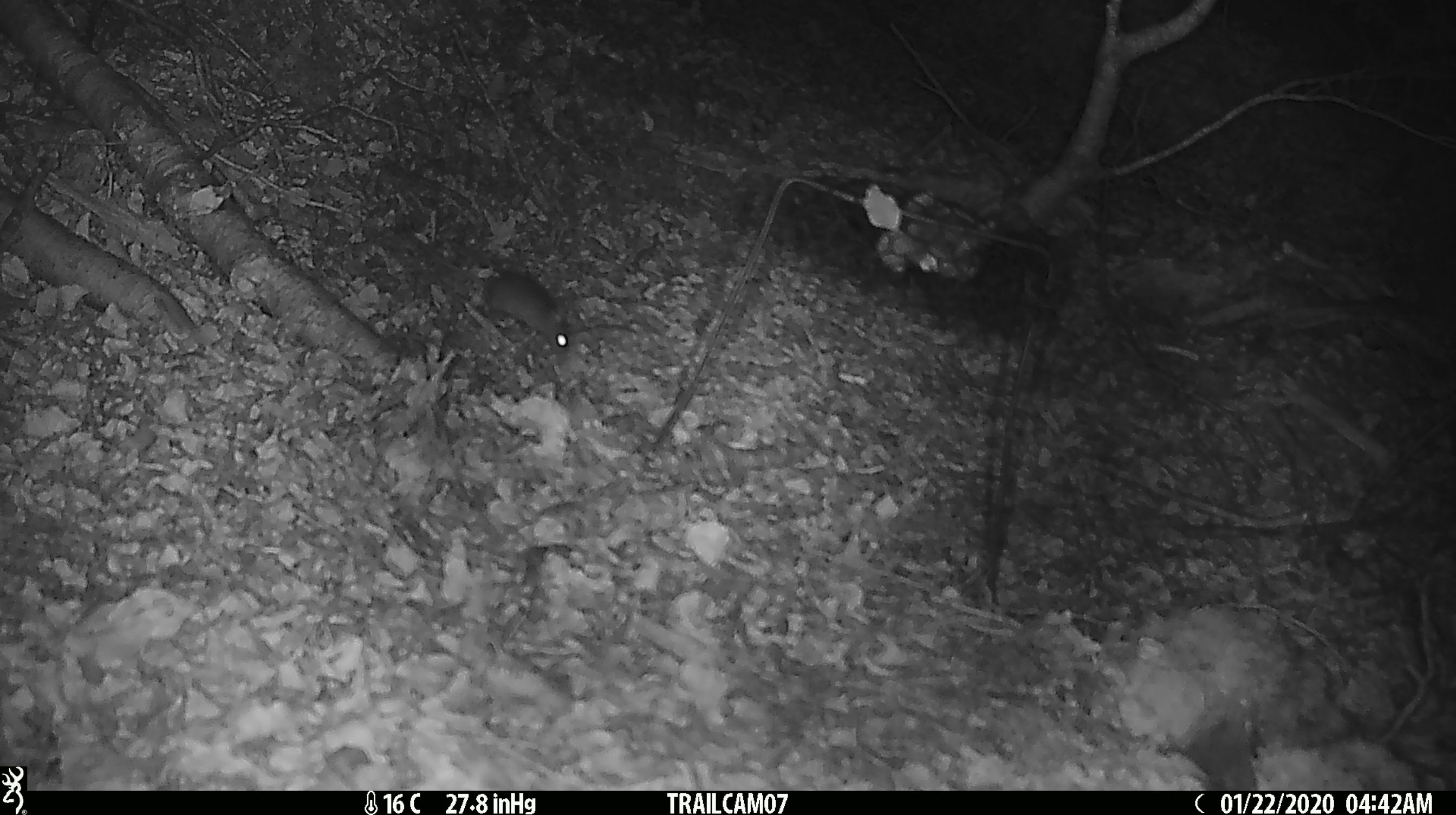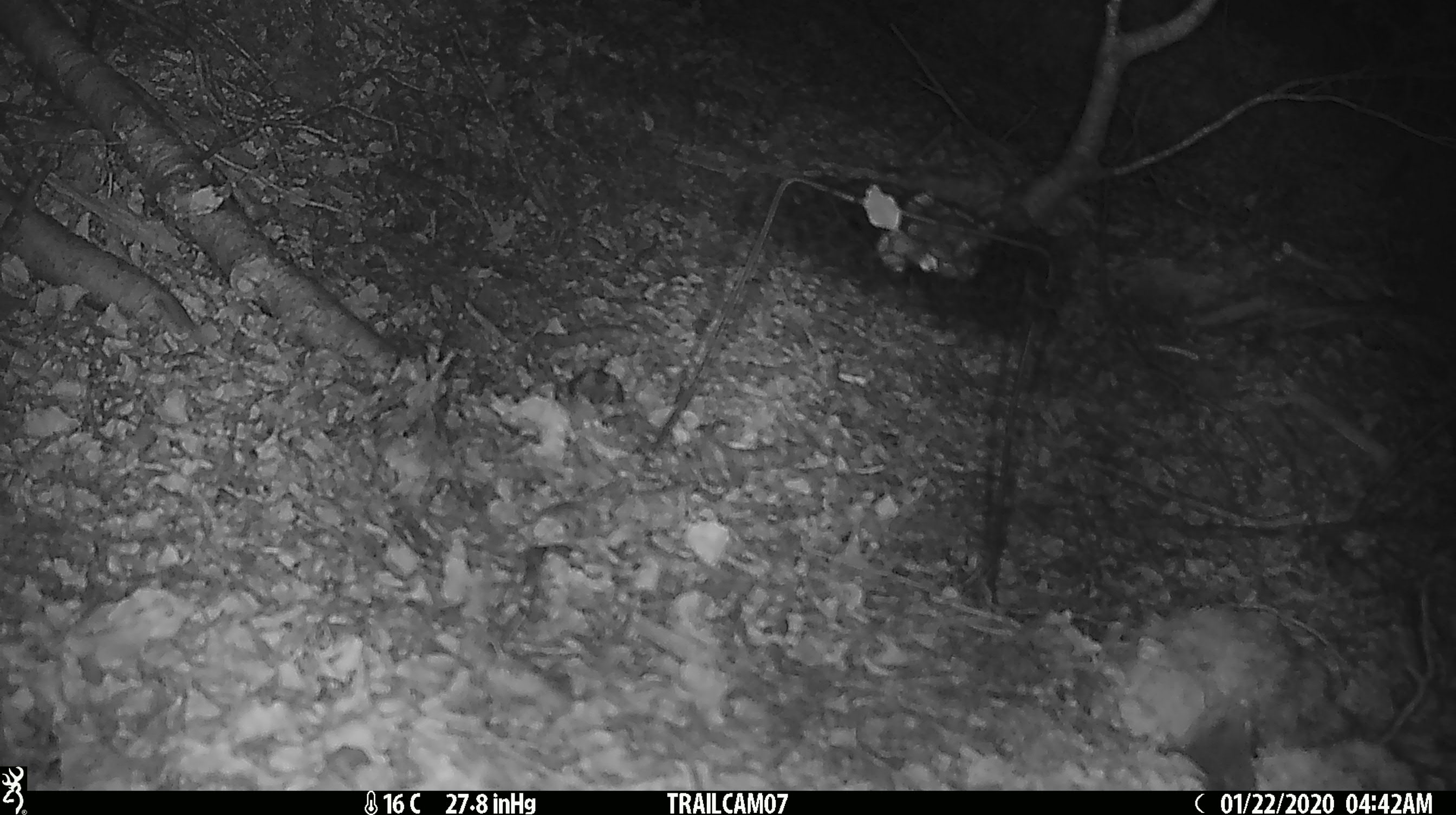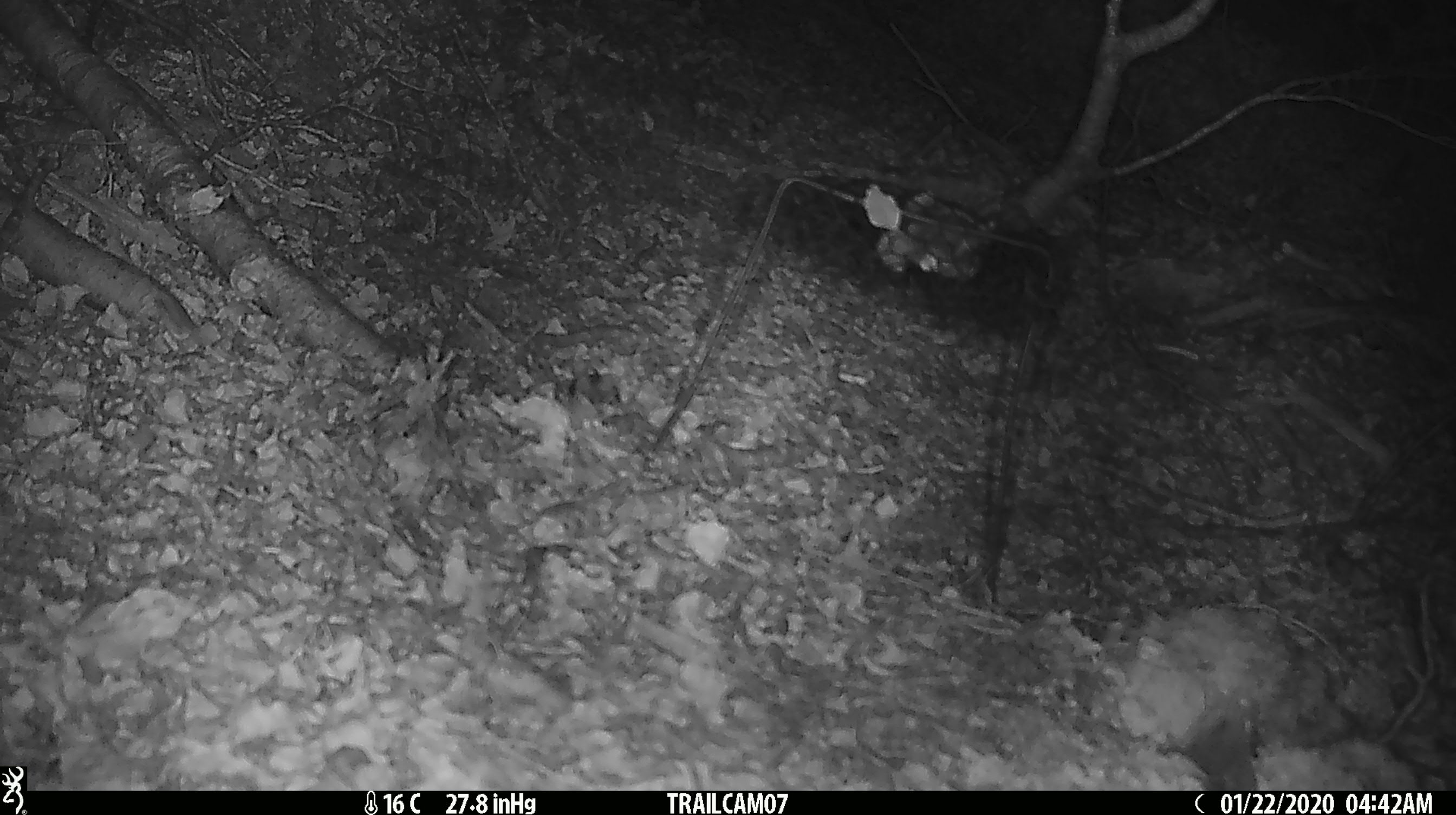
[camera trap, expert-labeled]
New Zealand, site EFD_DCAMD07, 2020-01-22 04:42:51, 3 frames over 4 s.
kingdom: Animalia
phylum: Chordata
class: Mammalia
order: Rodentia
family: Muridae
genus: Mus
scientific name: Mus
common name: mouse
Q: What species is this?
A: Mouse (Mus).